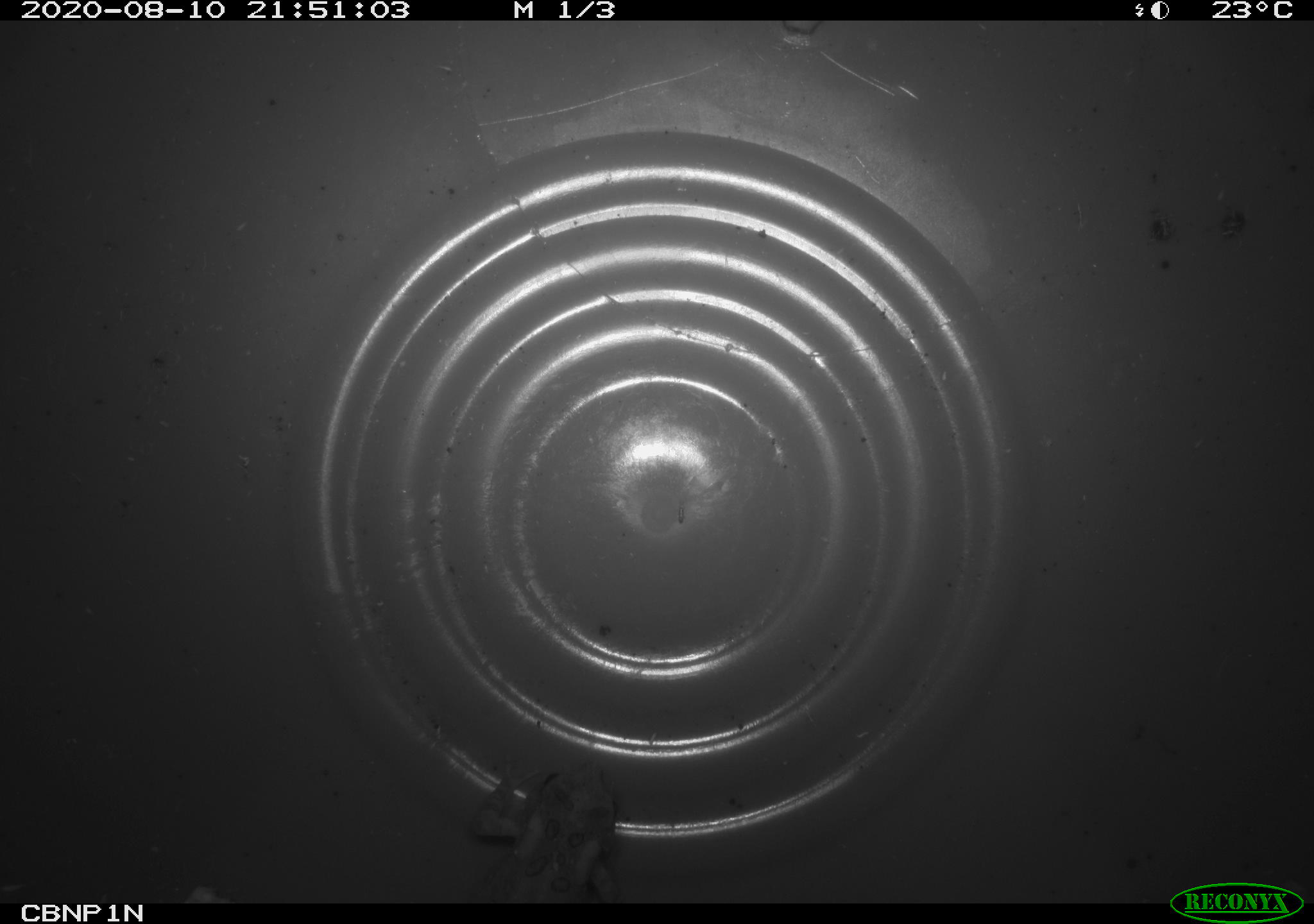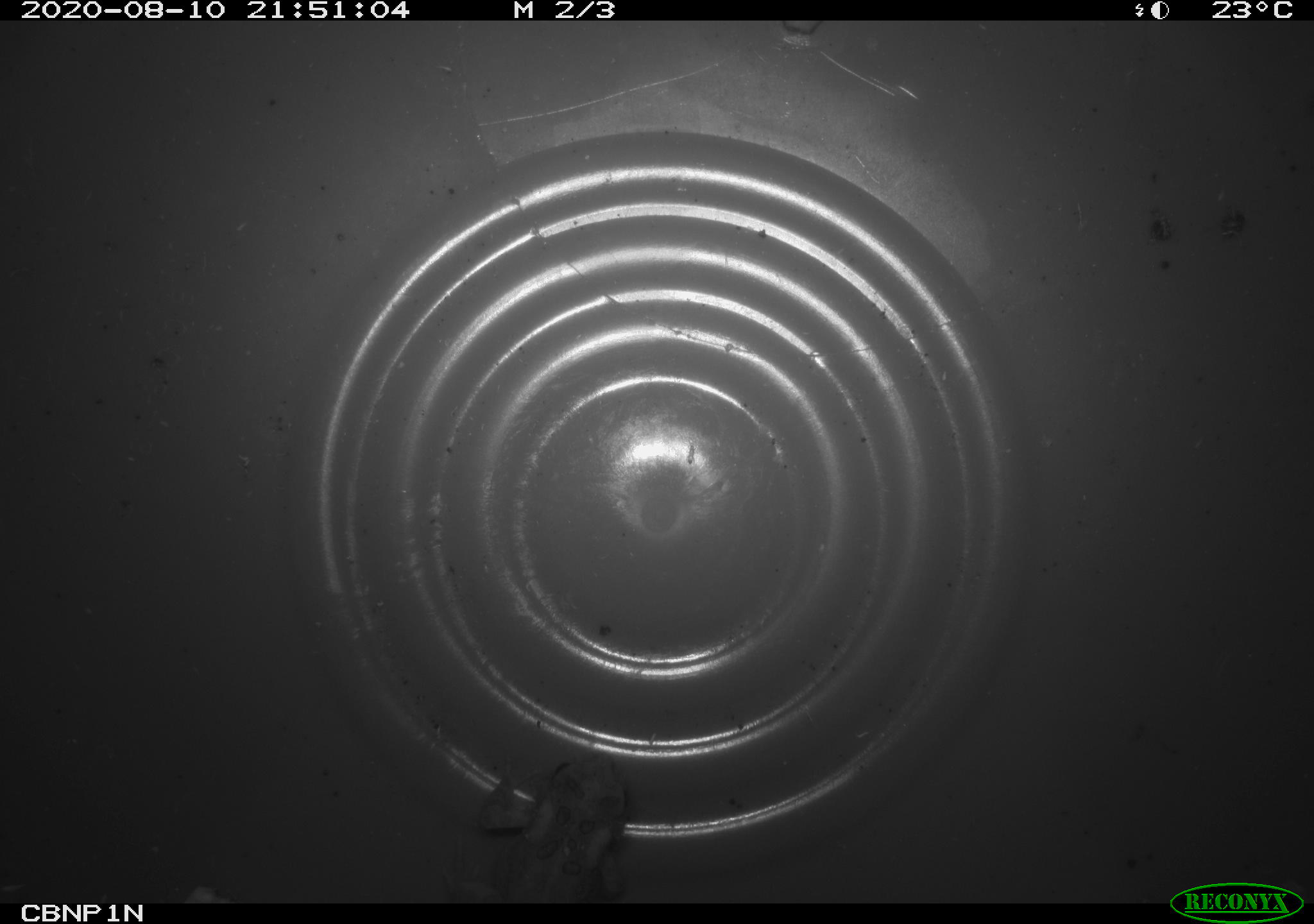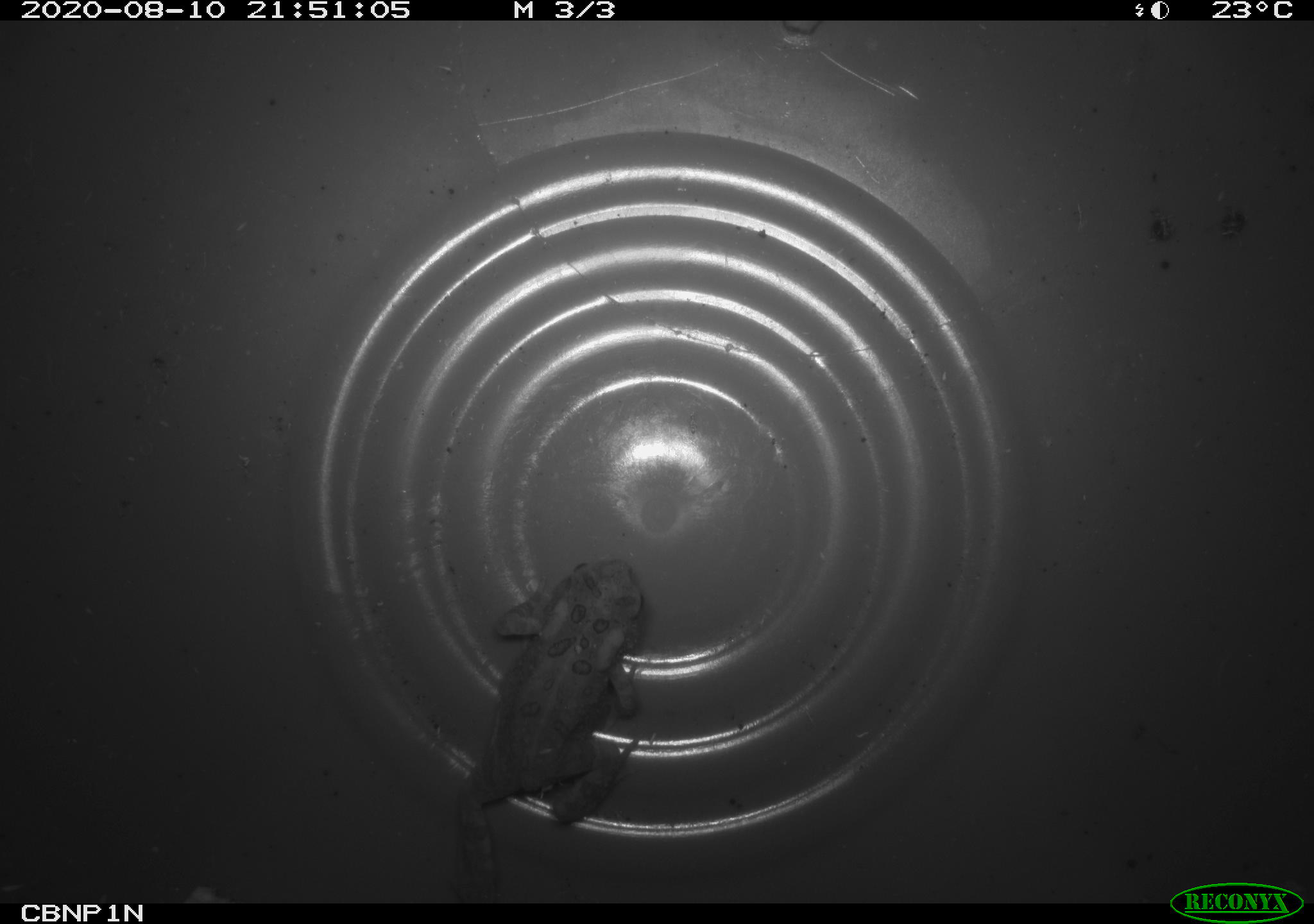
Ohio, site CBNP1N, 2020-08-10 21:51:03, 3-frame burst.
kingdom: Animalia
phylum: Chordata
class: Amphibia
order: Anura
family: Bufonidae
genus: Anaxyrus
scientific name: Anaxyrus americanus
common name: american toad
American toad (Anaxyrus americanus).